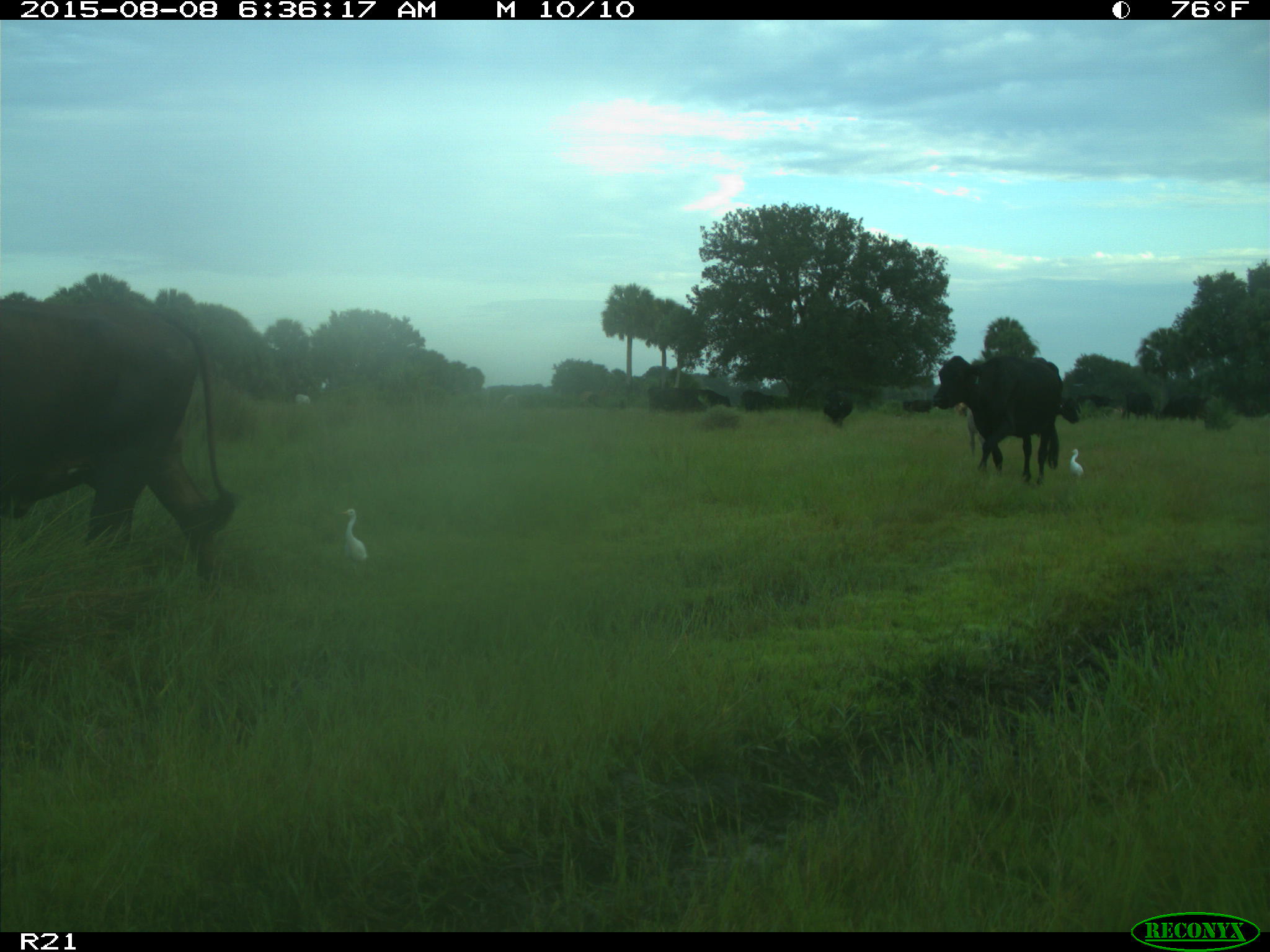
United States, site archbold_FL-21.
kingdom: Animalia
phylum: Chordata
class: Mammalia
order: Artiodactyla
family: Bovidae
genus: Bos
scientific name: Bos taurus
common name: domestic cow